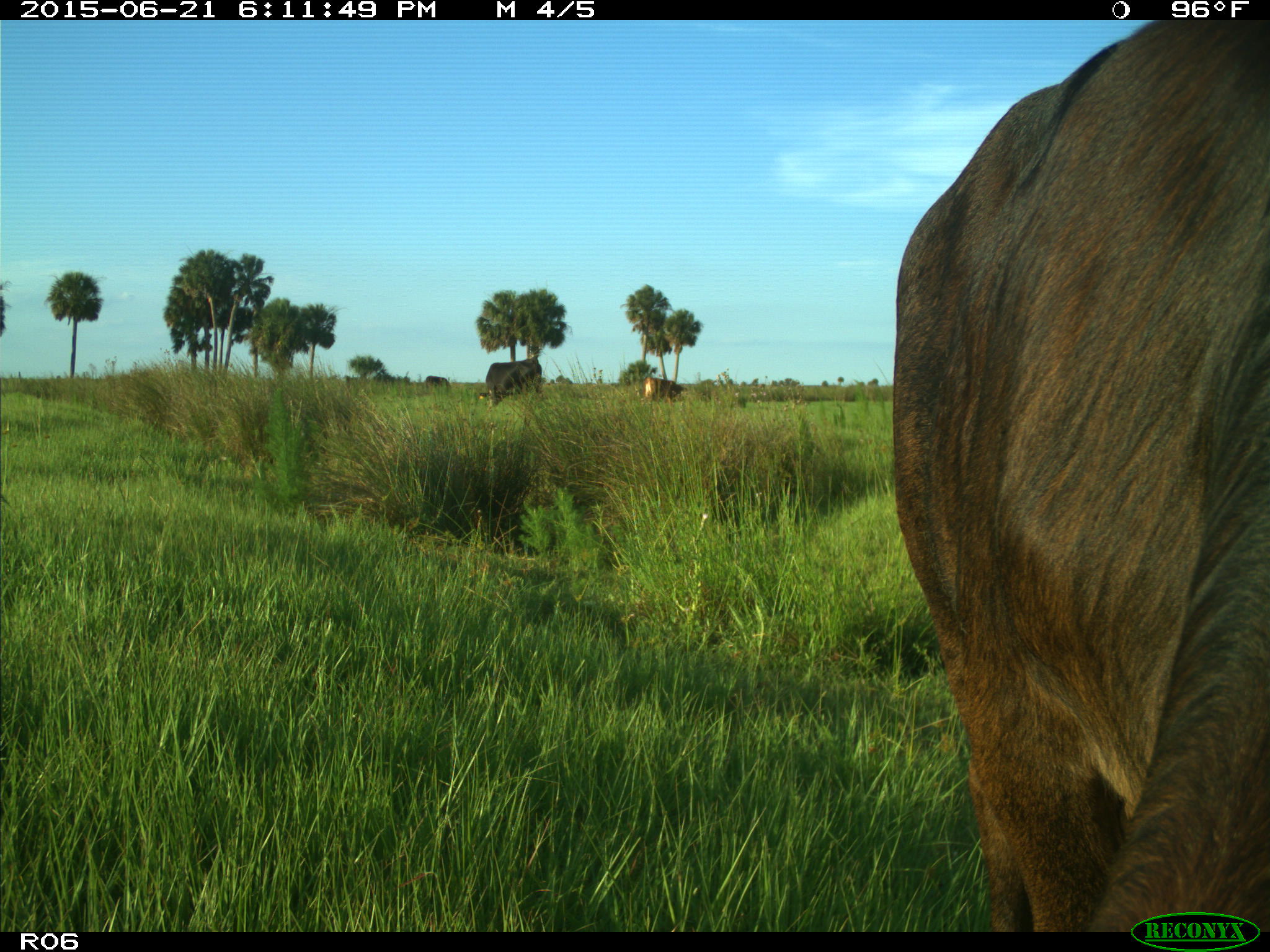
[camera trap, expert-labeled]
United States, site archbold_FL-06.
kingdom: Animalia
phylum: Chordata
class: Mammalia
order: Artiodactyla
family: Bovidae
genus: Bos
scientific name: Bos taurus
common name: domestic cow